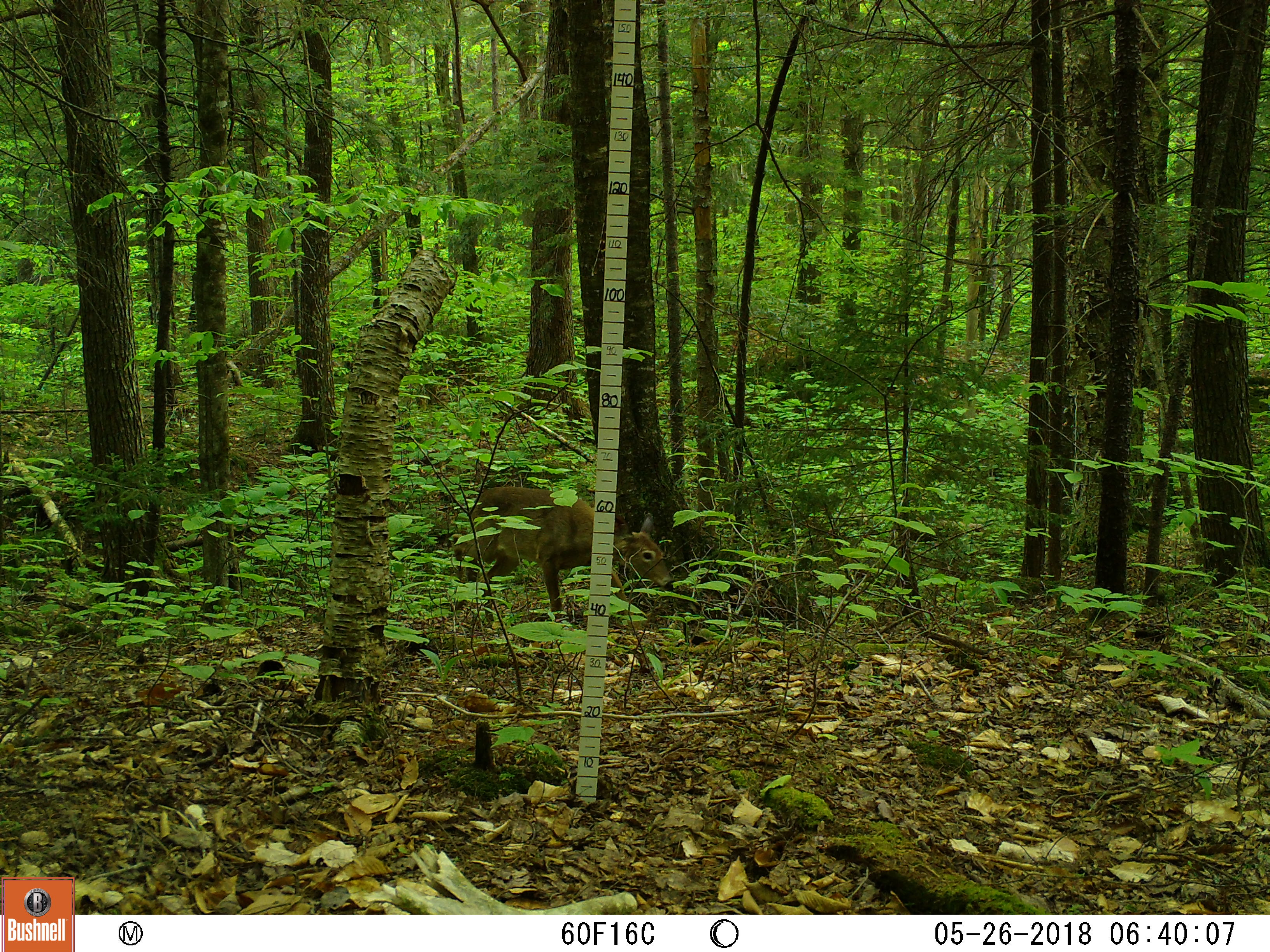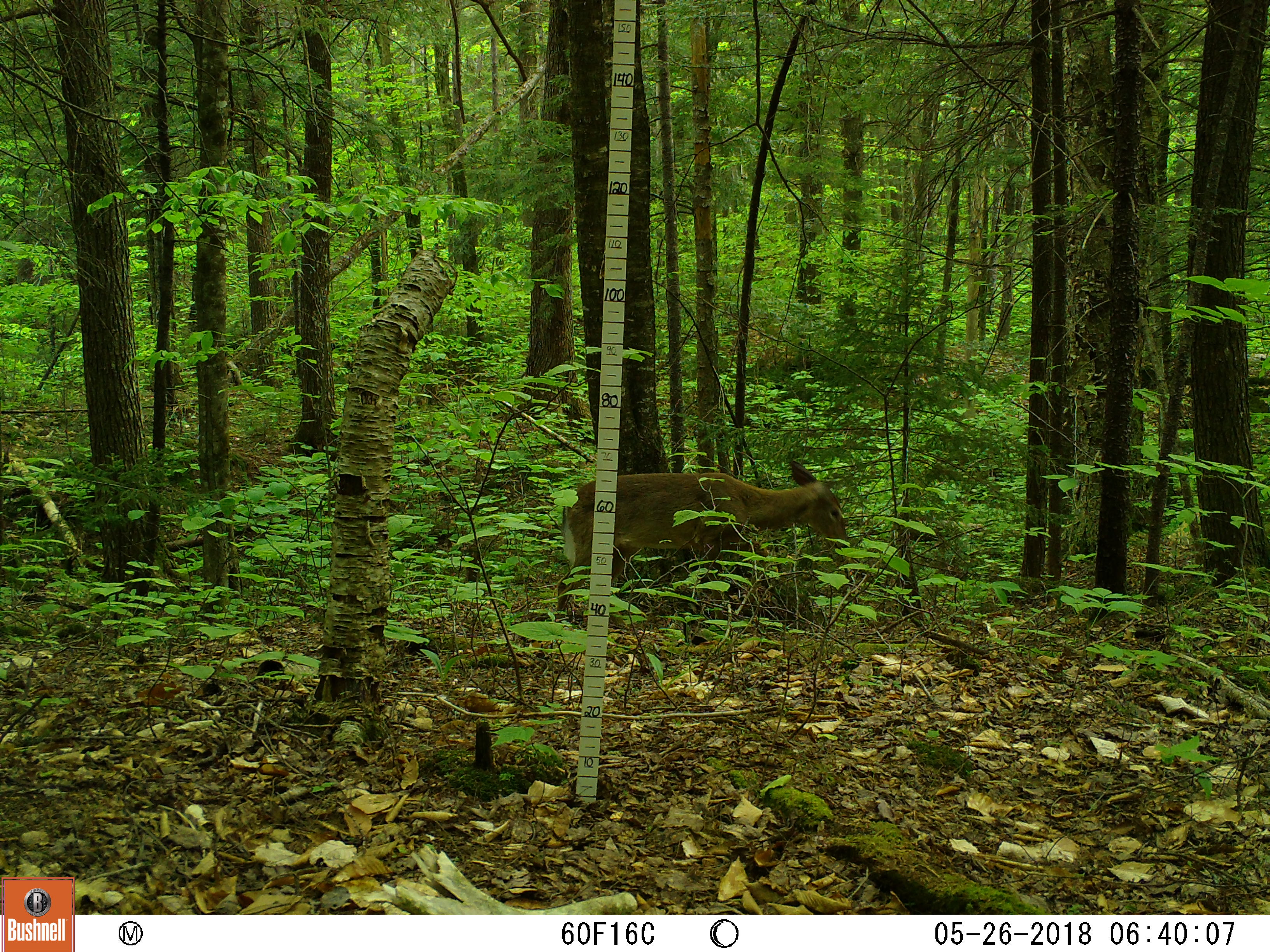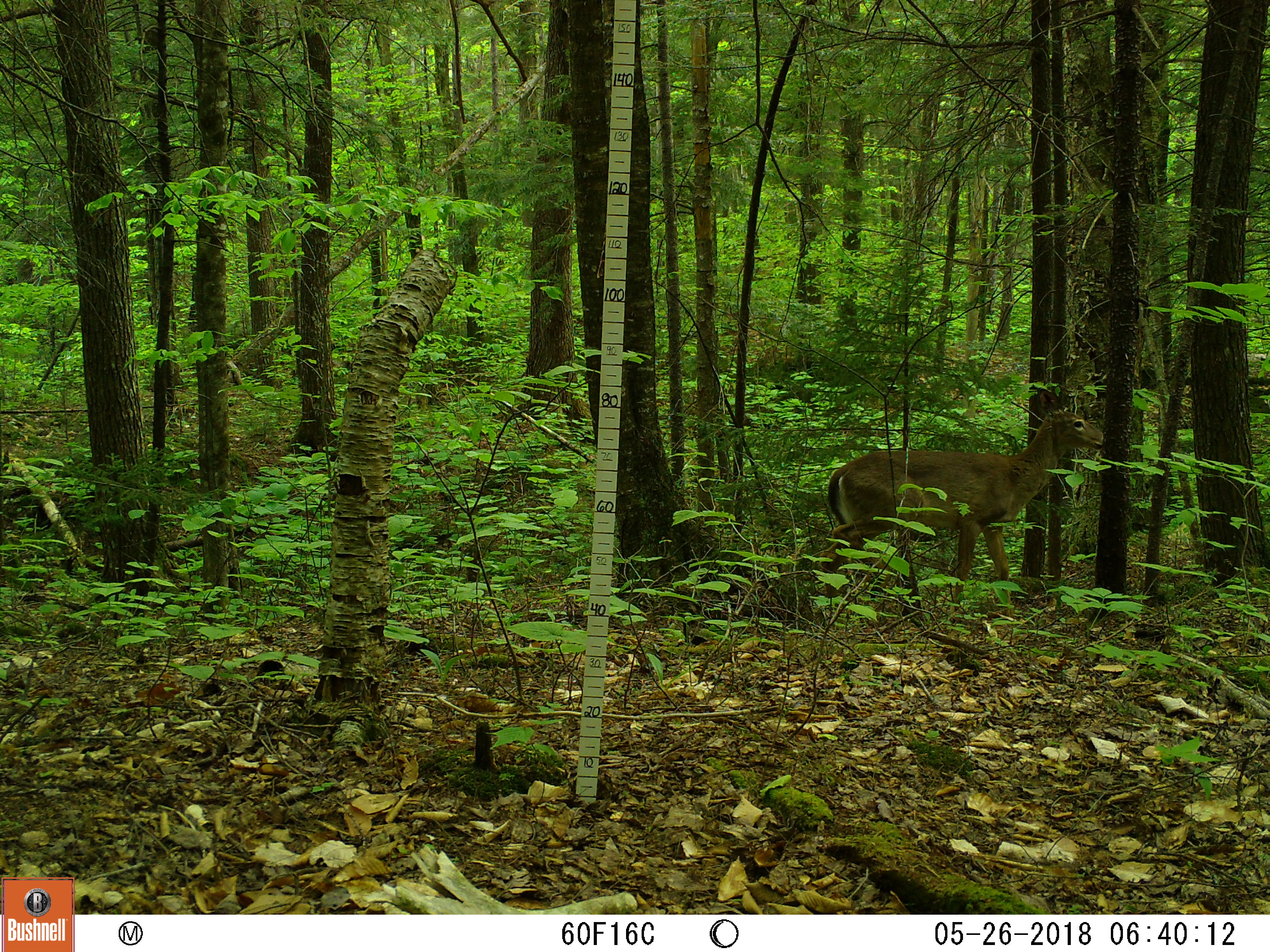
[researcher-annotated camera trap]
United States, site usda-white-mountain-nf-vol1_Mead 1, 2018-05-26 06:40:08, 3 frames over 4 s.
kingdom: Animalia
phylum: Chordata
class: Mammalia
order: Artiodactyla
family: Cervidae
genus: Odocoileus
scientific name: Odocoileus virginianus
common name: white-tailed deer